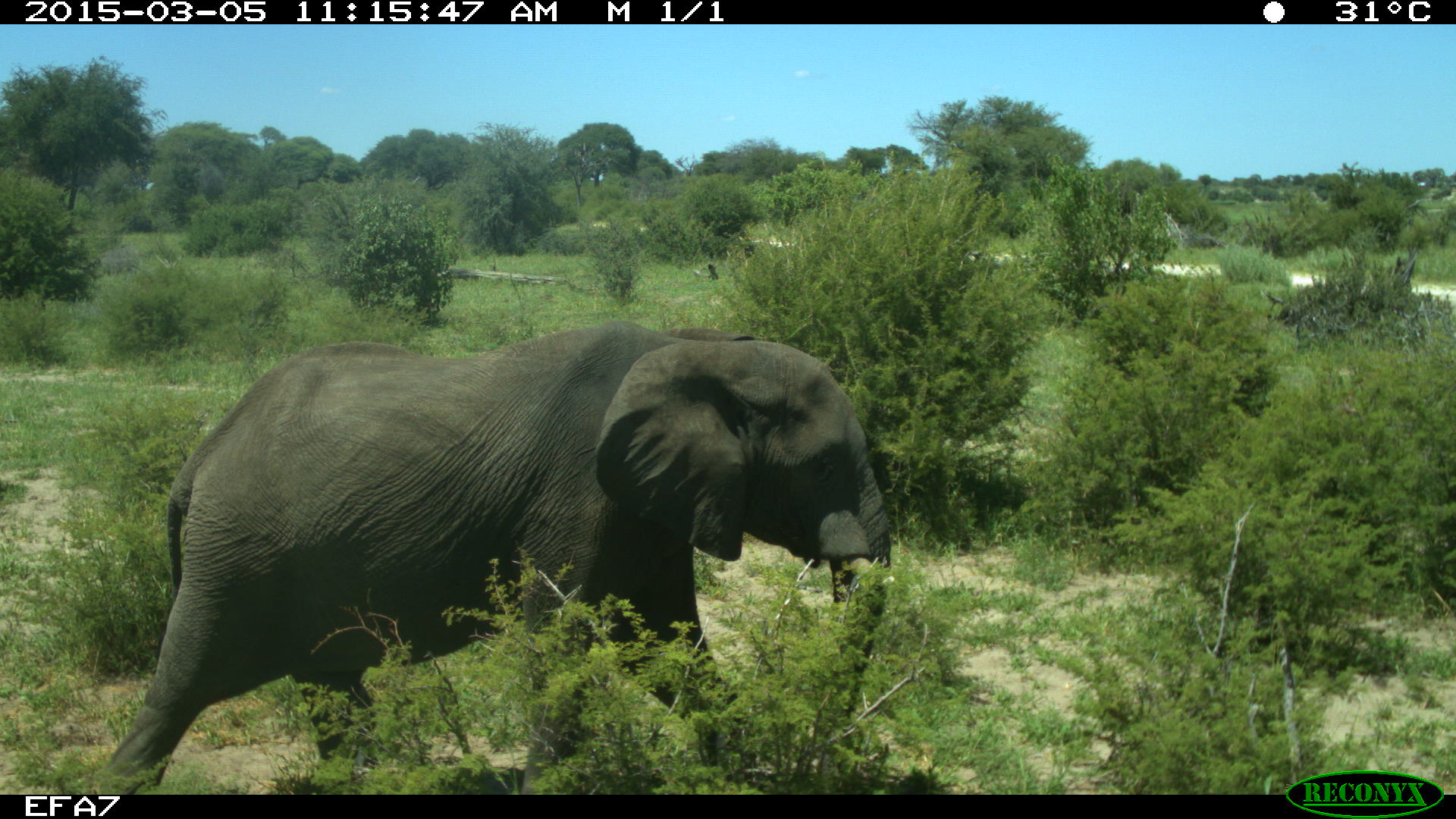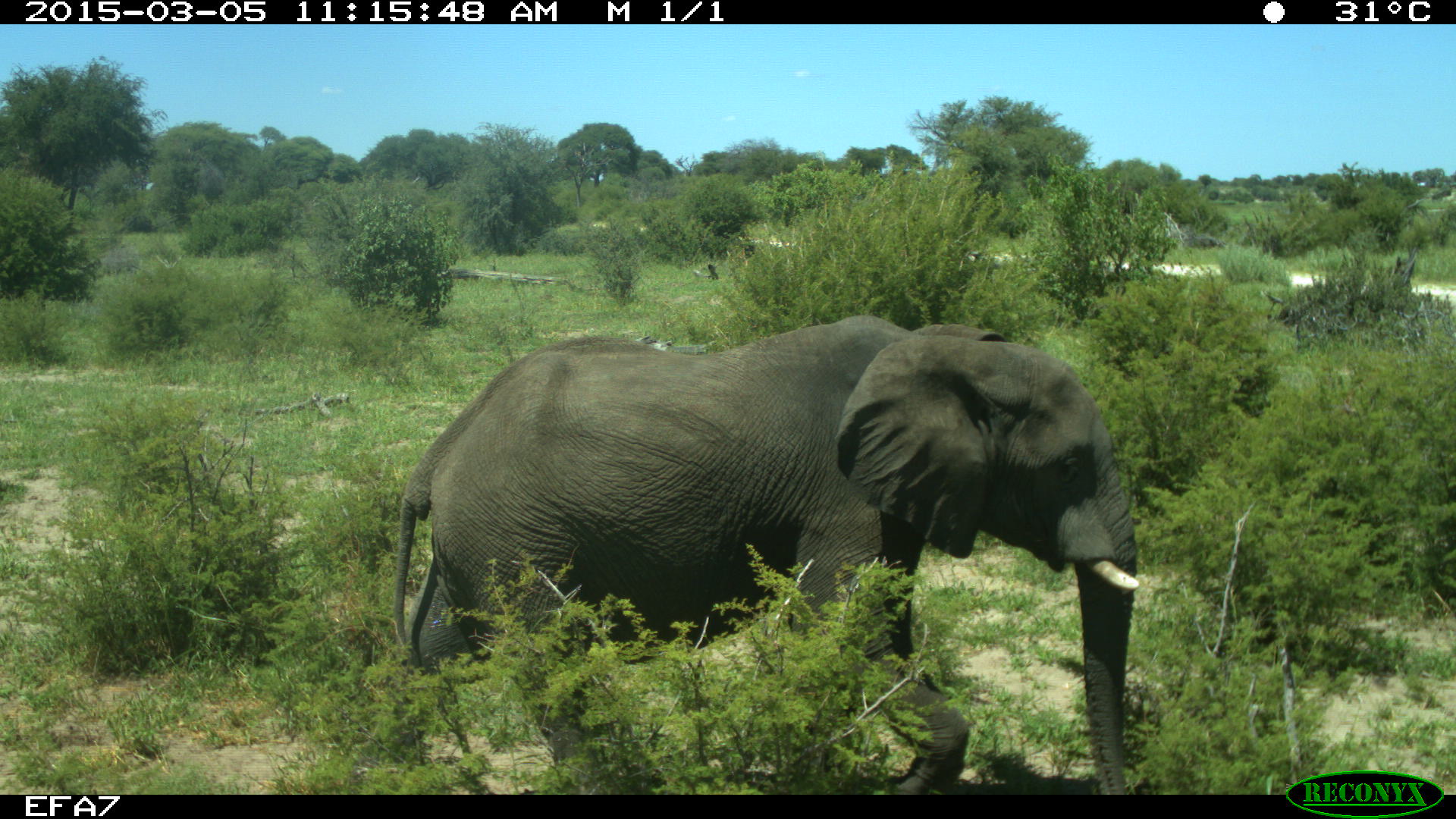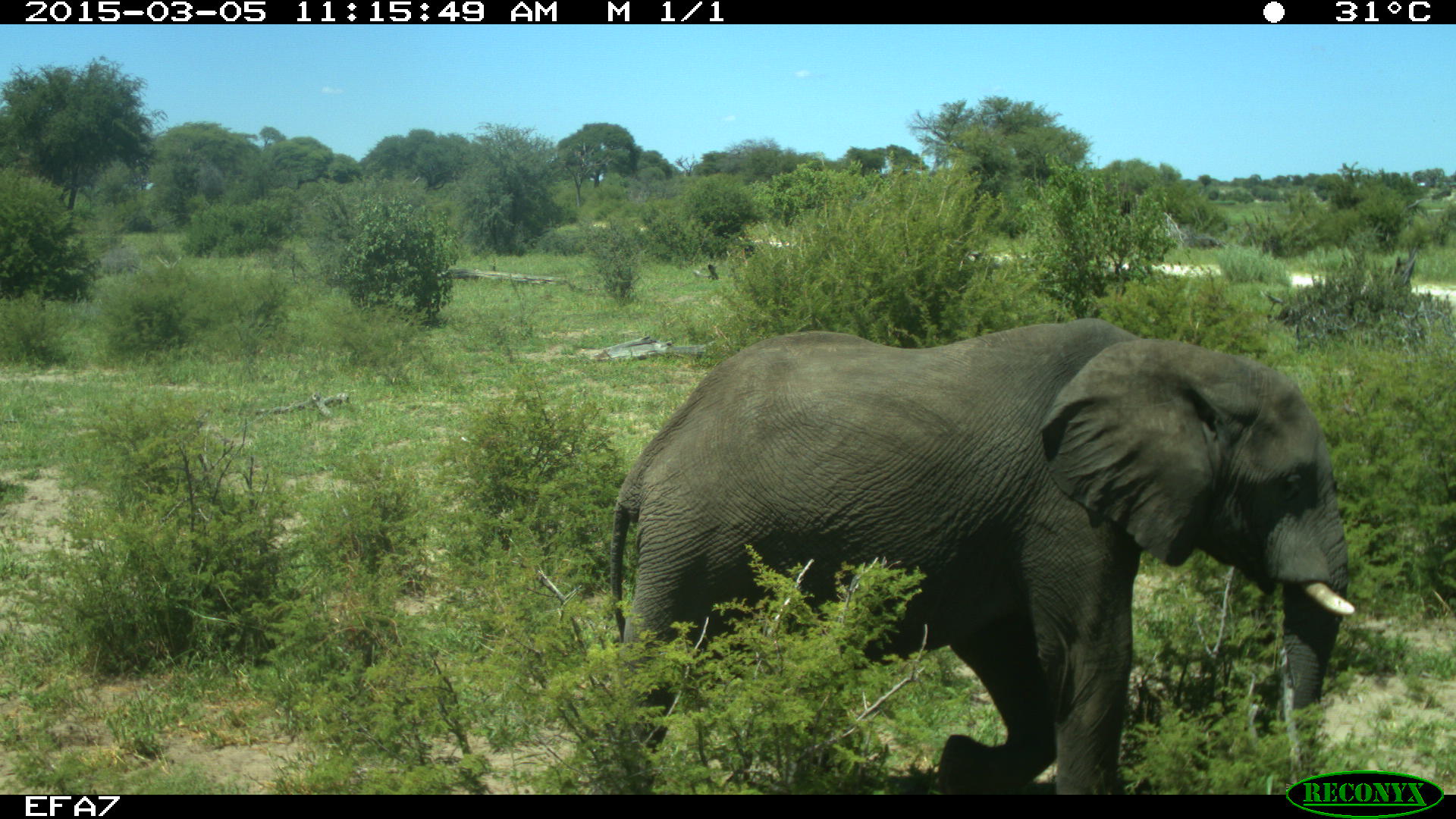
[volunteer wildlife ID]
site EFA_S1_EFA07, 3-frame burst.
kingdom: Animalia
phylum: Chordata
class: Mammalia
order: Proboscidea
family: Elephantidae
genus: Loxodonta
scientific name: Loxodonta africana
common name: african bush elephant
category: elephant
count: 1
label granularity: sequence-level